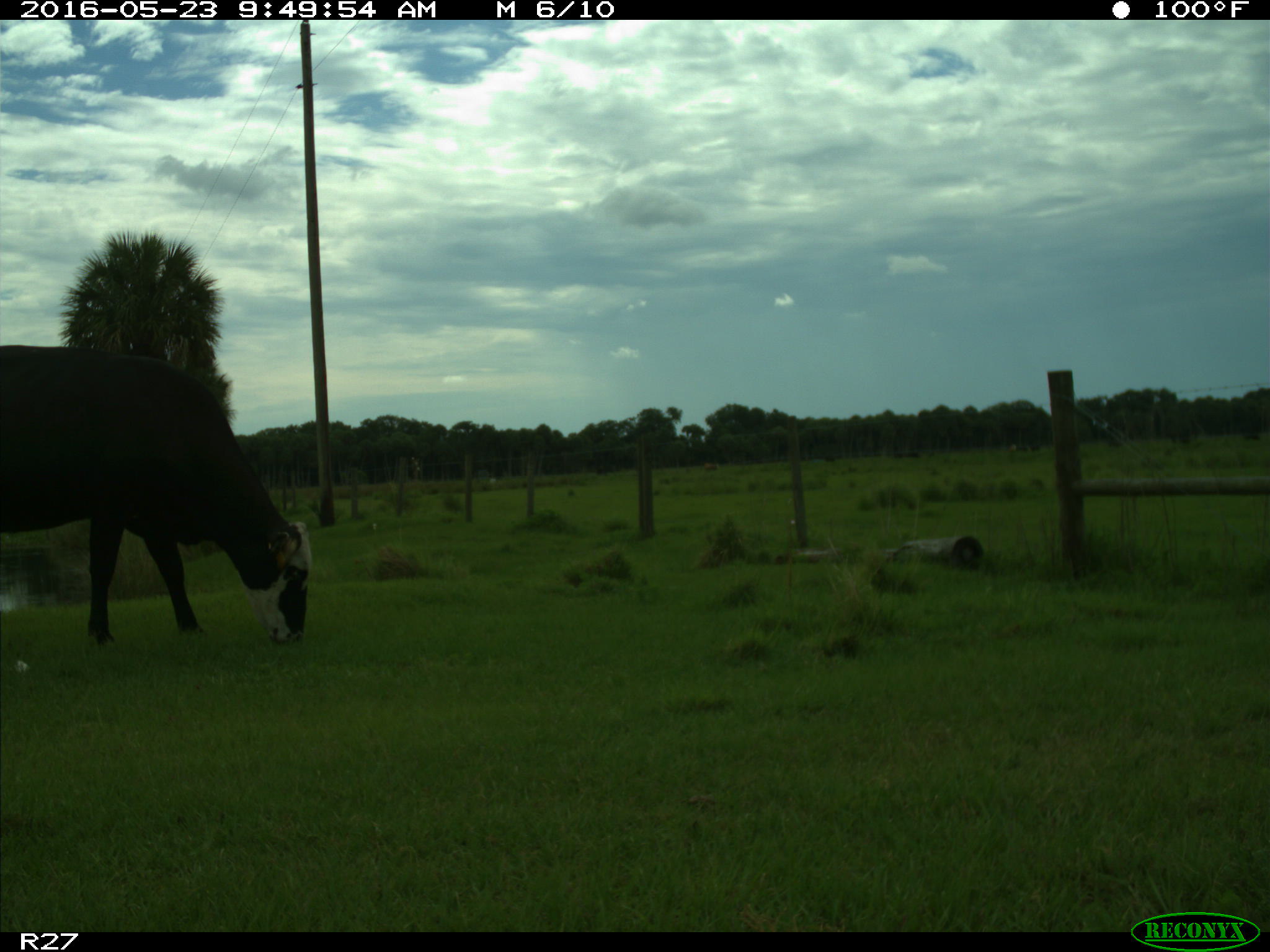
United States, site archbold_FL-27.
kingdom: Animalia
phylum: Chordata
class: Mammalia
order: Artiodactyla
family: Bovidae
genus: Bos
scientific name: Bos taurus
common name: domestic cow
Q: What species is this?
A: Bos taurus (domestic cow).